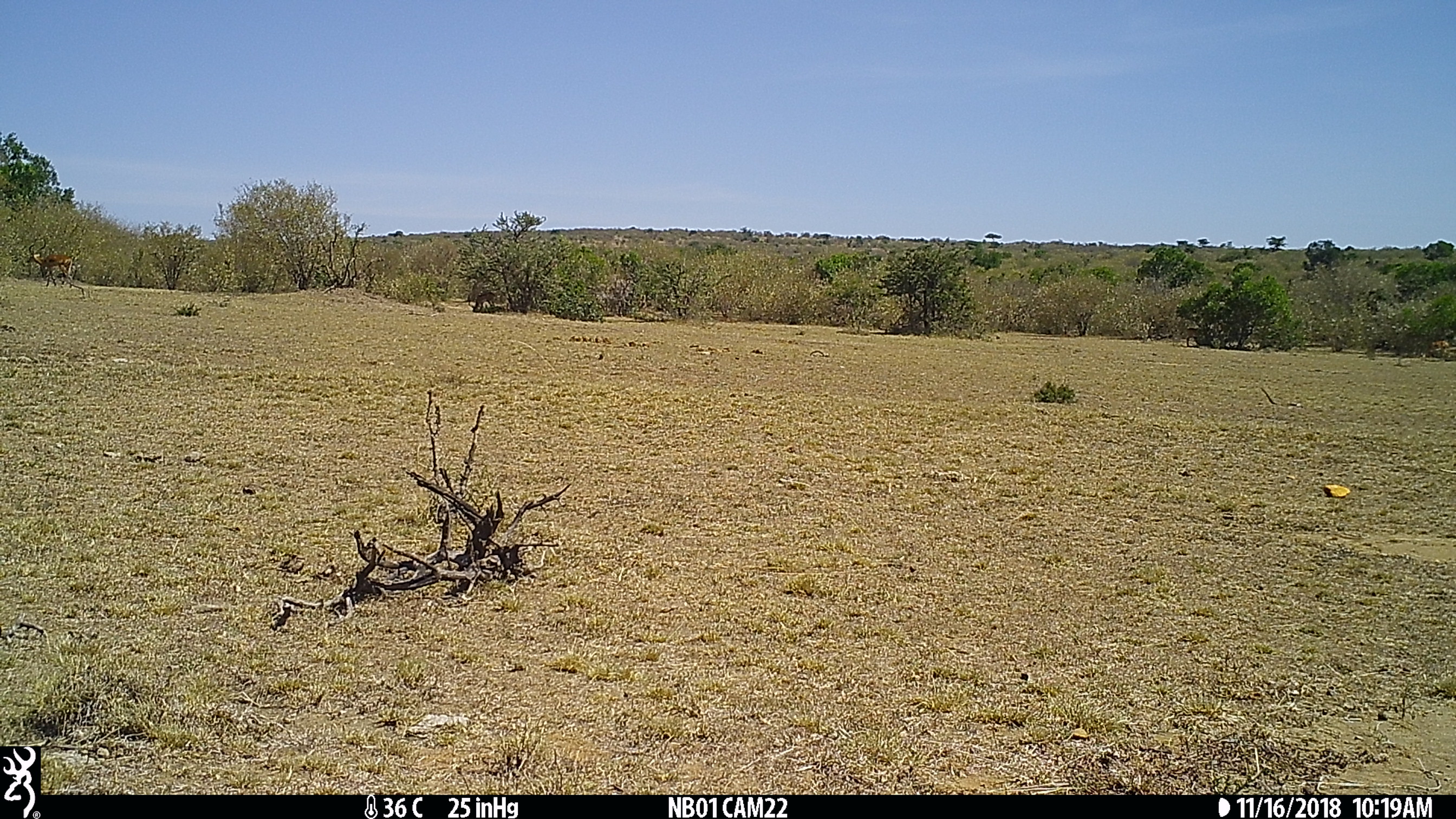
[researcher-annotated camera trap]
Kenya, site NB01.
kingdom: Animalia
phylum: Chordata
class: Mammalia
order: Artiodactyla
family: Bovidae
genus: Aepyceros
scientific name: Aepyceros melampus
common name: impala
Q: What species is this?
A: Impala (Aepyceros melampus).